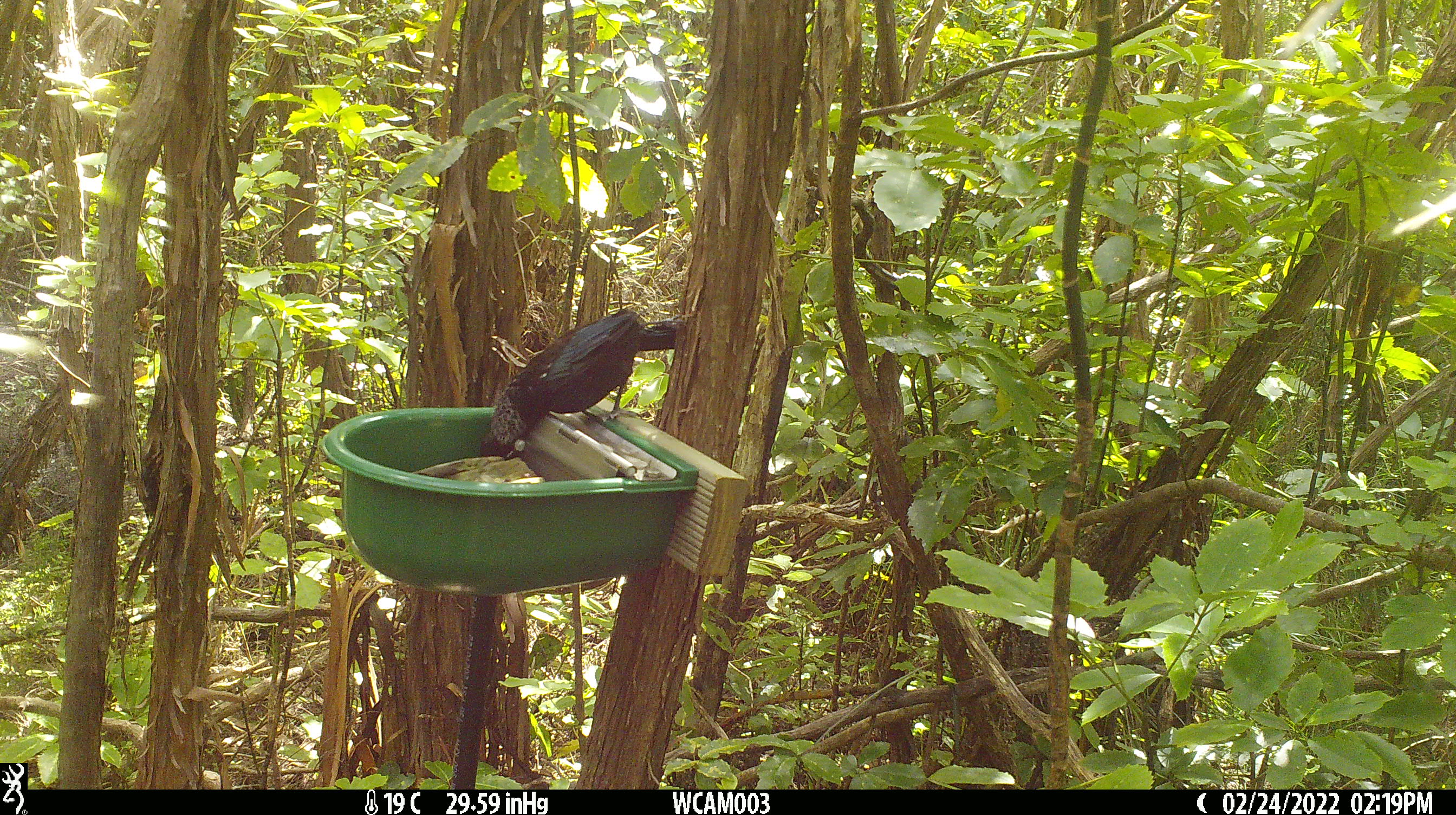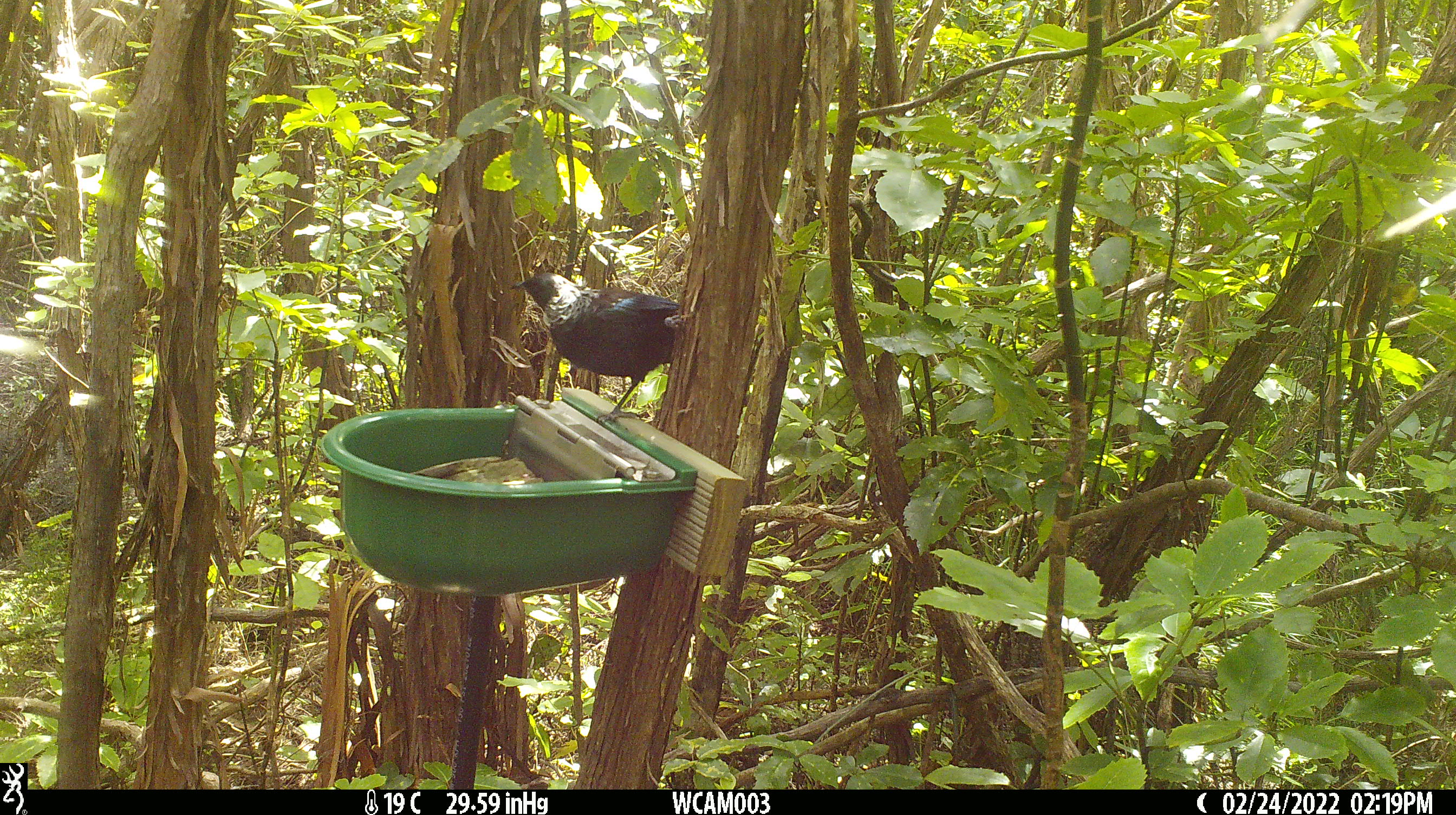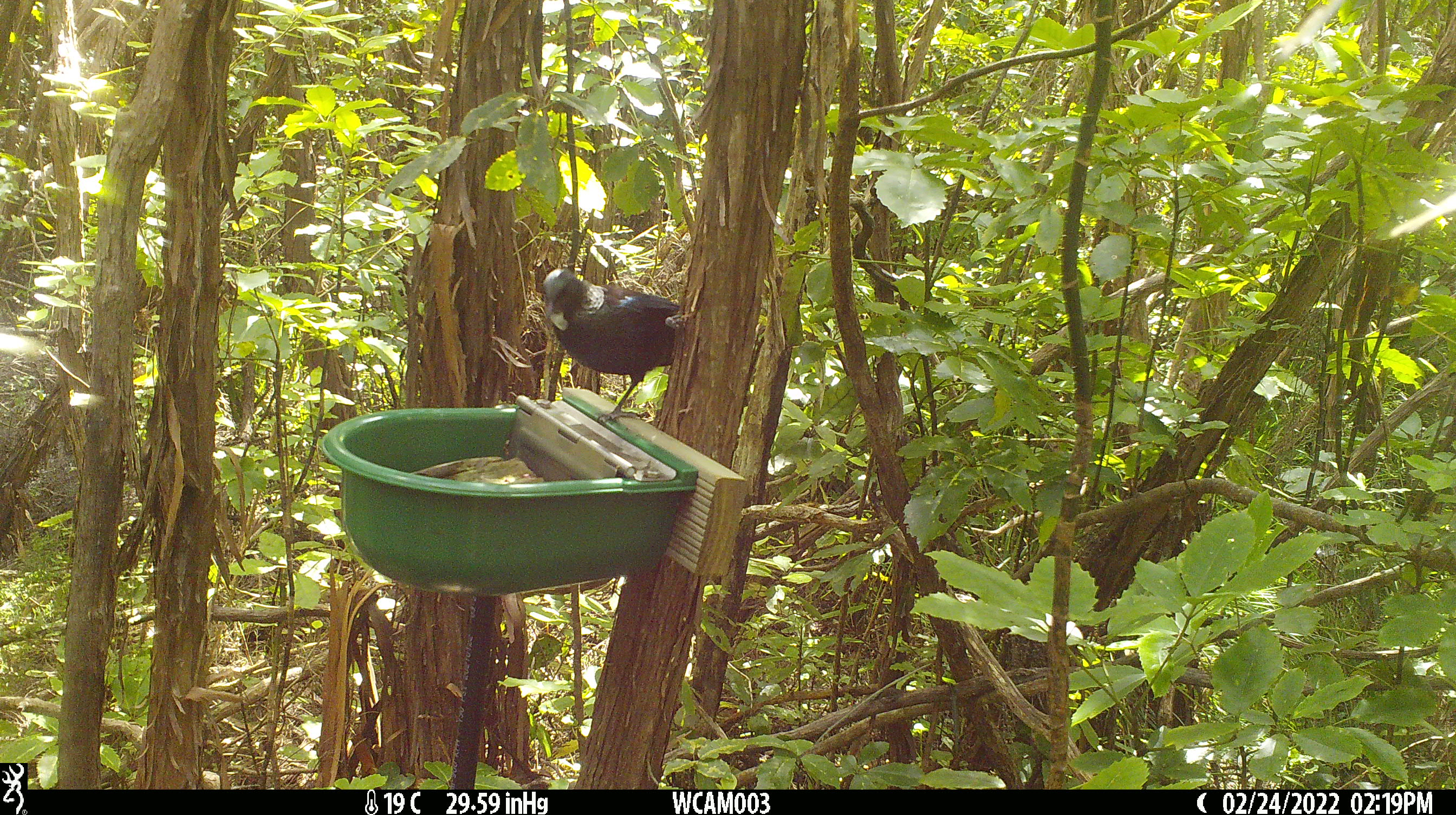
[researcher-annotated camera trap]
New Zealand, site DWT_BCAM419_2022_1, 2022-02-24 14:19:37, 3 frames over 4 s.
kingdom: Animalia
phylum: Chordata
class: Aves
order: Passeriformes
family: Meliphagidae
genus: Prosthemadera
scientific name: Prosthemadera novaeseelandiae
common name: tui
Tui (Prosthemadera novaeseelandiae).